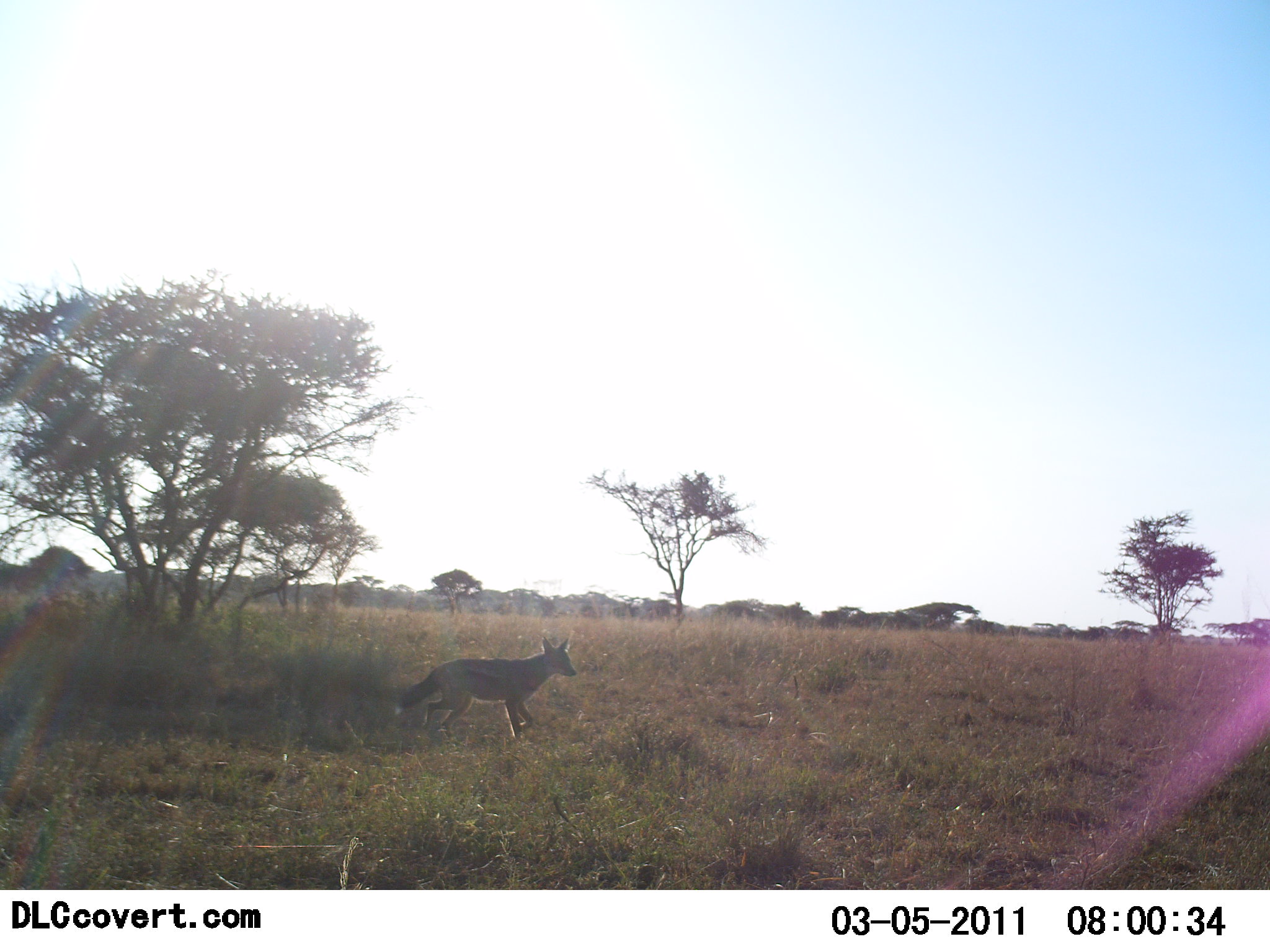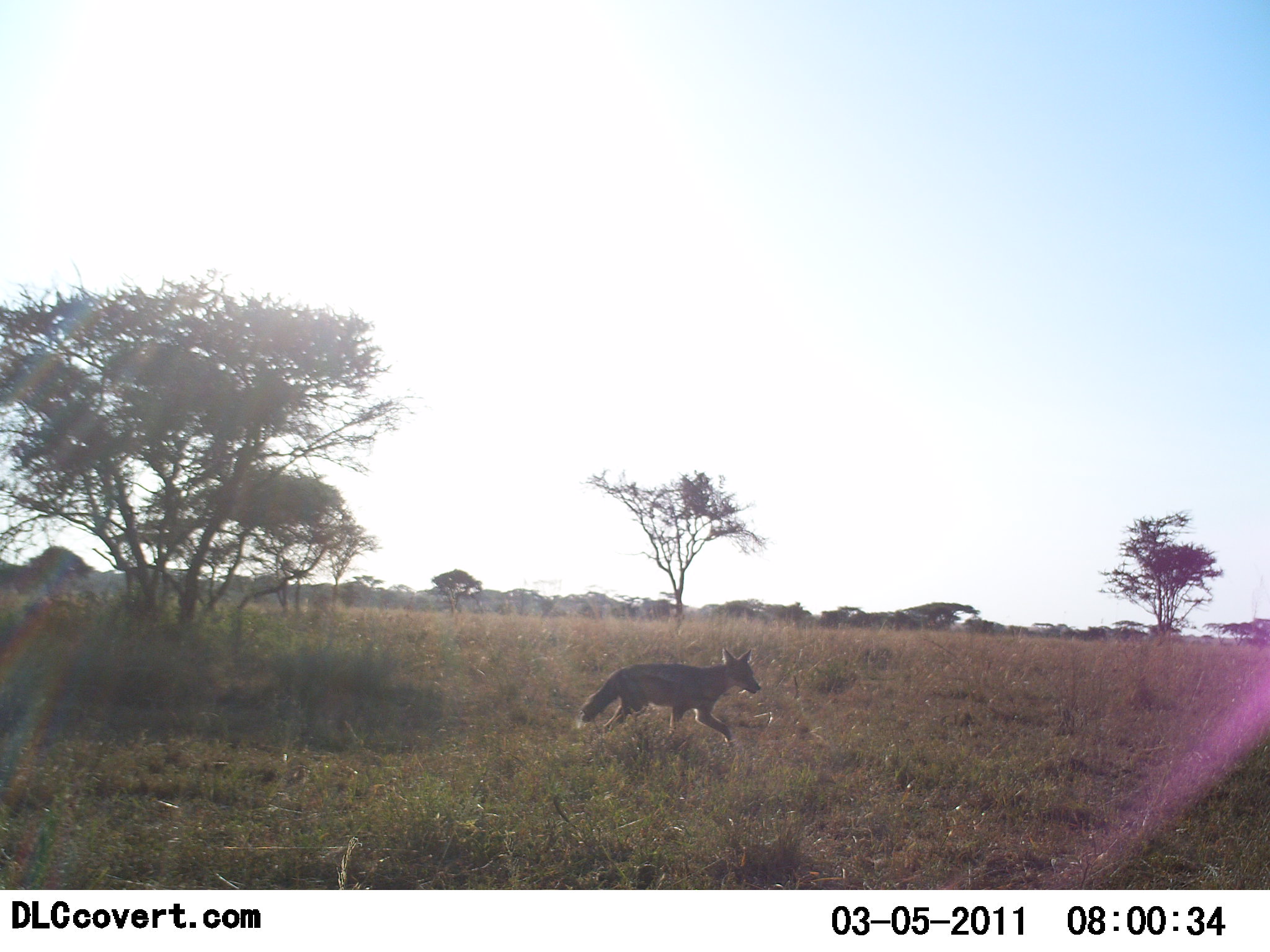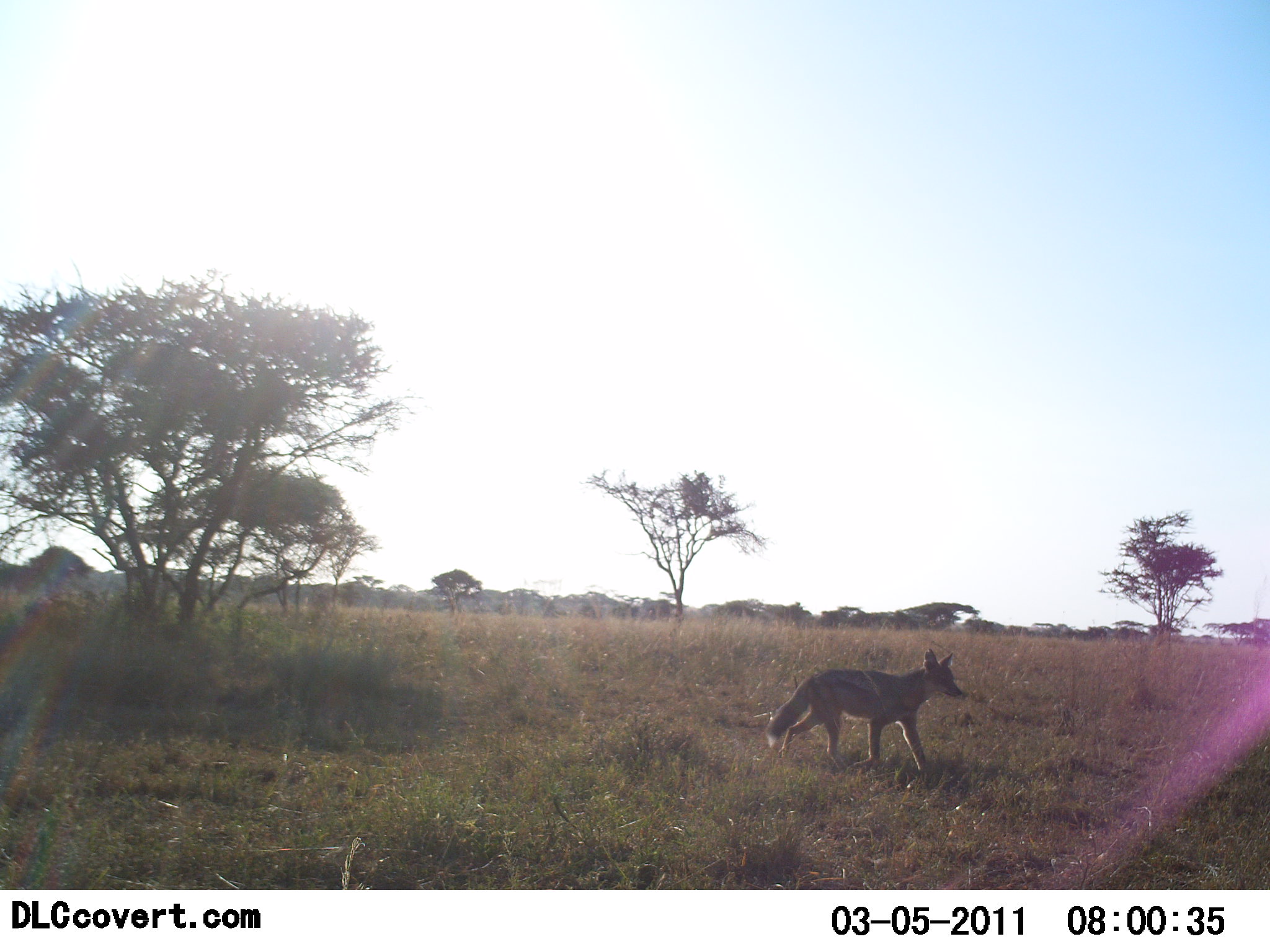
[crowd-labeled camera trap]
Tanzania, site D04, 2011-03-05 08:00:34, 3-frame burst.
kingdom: Animalia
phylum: Chordata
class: Mammalia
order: Carnivora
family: Canidae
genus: Lupulella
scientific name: Lupulella mesomelas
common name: black-backed jackal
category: jackal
Jackal (black-backed jackal) (Lupulella mesomelas), count 1. Behavior (volunteer vote fractions): standing 0%, resting 0%, moving 100%, interacting 0%. Young present (vote fraction): 0%. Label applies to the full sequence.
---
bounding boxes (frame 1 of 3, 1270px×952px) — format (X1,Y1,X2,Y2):
animal: (393,635,578,745)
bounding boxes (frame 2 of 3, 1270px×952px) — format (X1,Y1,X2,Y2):
animal: (575,645,760,750)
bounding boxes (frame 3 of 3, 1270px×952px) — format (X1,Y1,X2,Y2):
animal: (765,647,964,783)